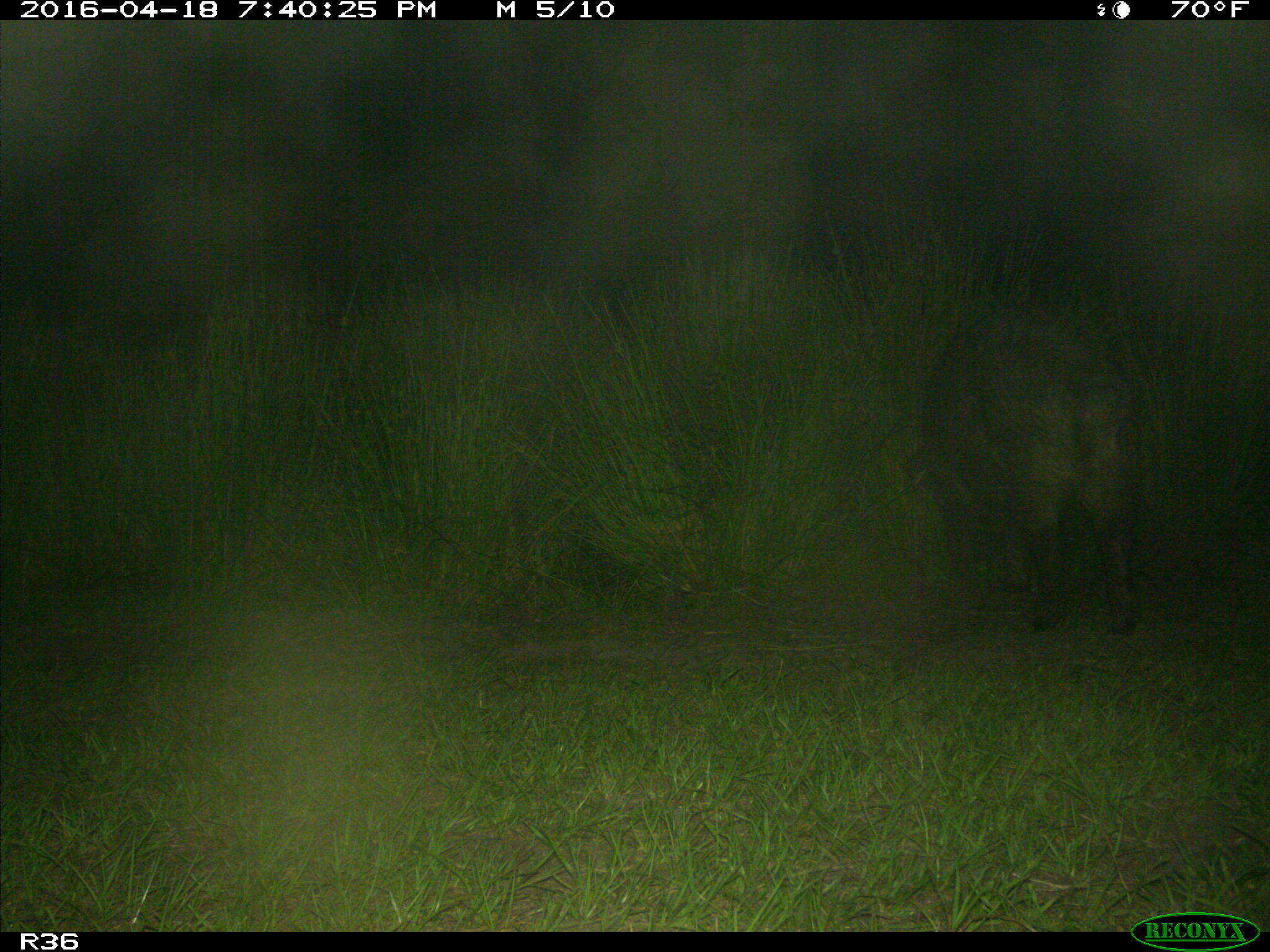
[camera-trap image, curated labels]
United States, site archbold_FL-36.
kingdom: Animalia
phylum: Chordata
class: Mammalia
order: Artiodactyla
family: Suidae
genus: Sus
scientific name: Sus scrofa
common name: wild boar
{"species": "Sus scrofa (wild boar)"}